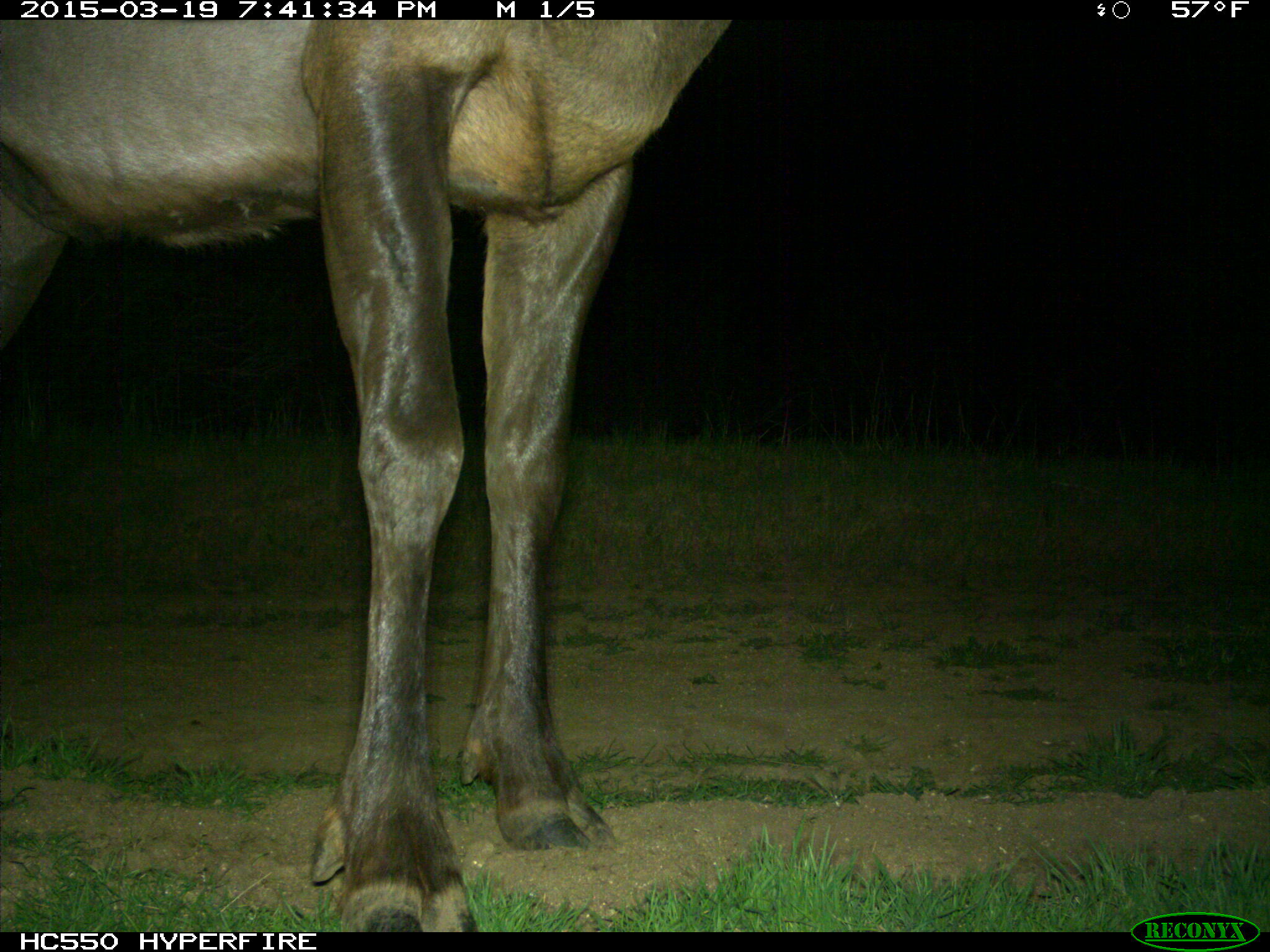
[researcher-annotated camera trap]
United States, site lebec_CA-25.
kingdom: Animalia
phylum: Chordata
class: Mammalia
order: Artiodactyla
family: Cervidae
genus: Cervus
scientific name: Cervus canadensis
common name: elk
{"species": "Cervus canadensis (elk)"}